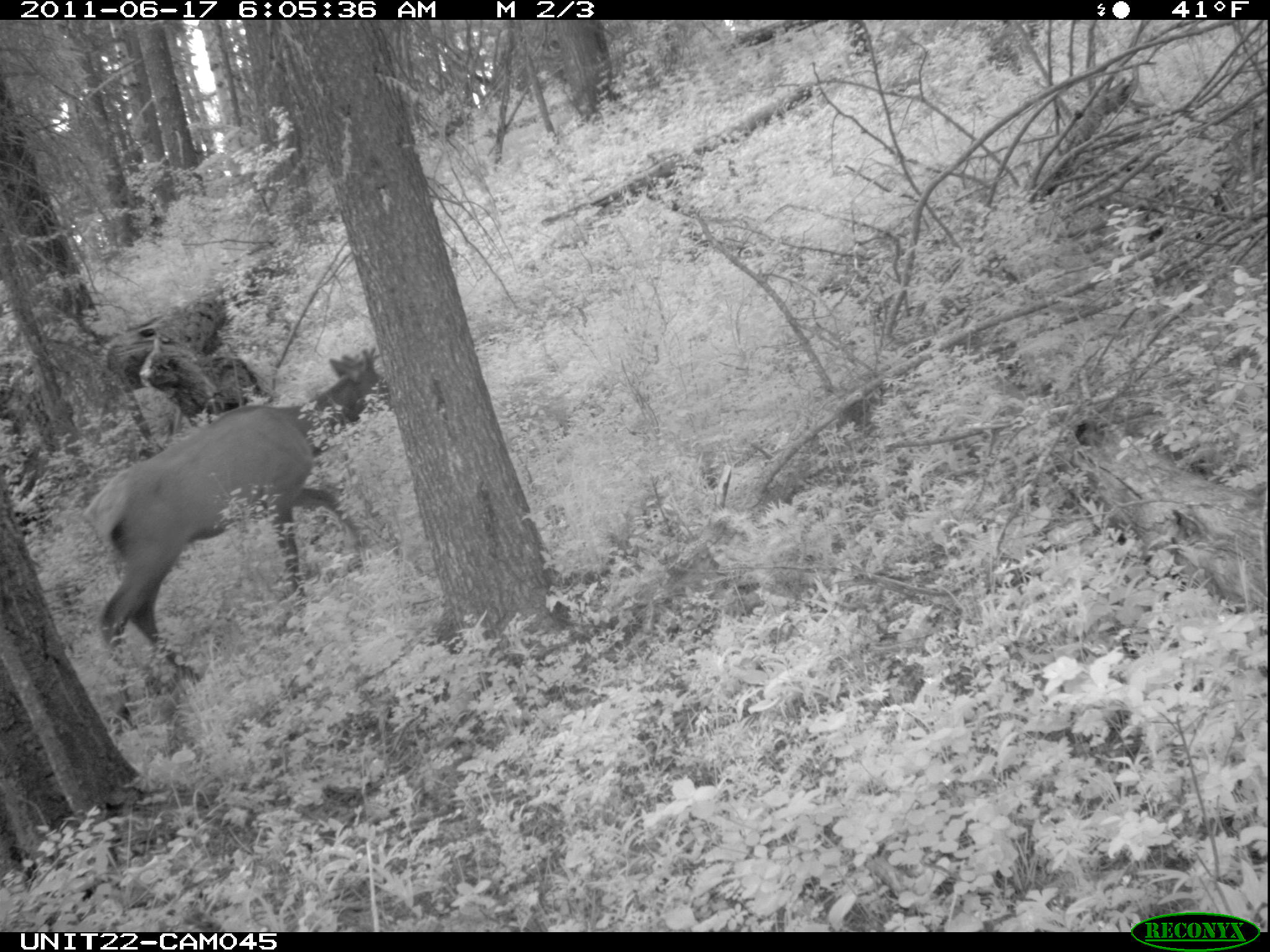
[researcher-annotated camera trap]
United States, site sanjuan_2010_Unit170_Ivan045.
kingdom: Animalia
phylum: Chordata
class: Mammalia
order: Artiodactyla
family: Cervidae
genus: Cervus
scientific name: Cervus elaphus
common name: red deer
Cervus elaphus (red deer).